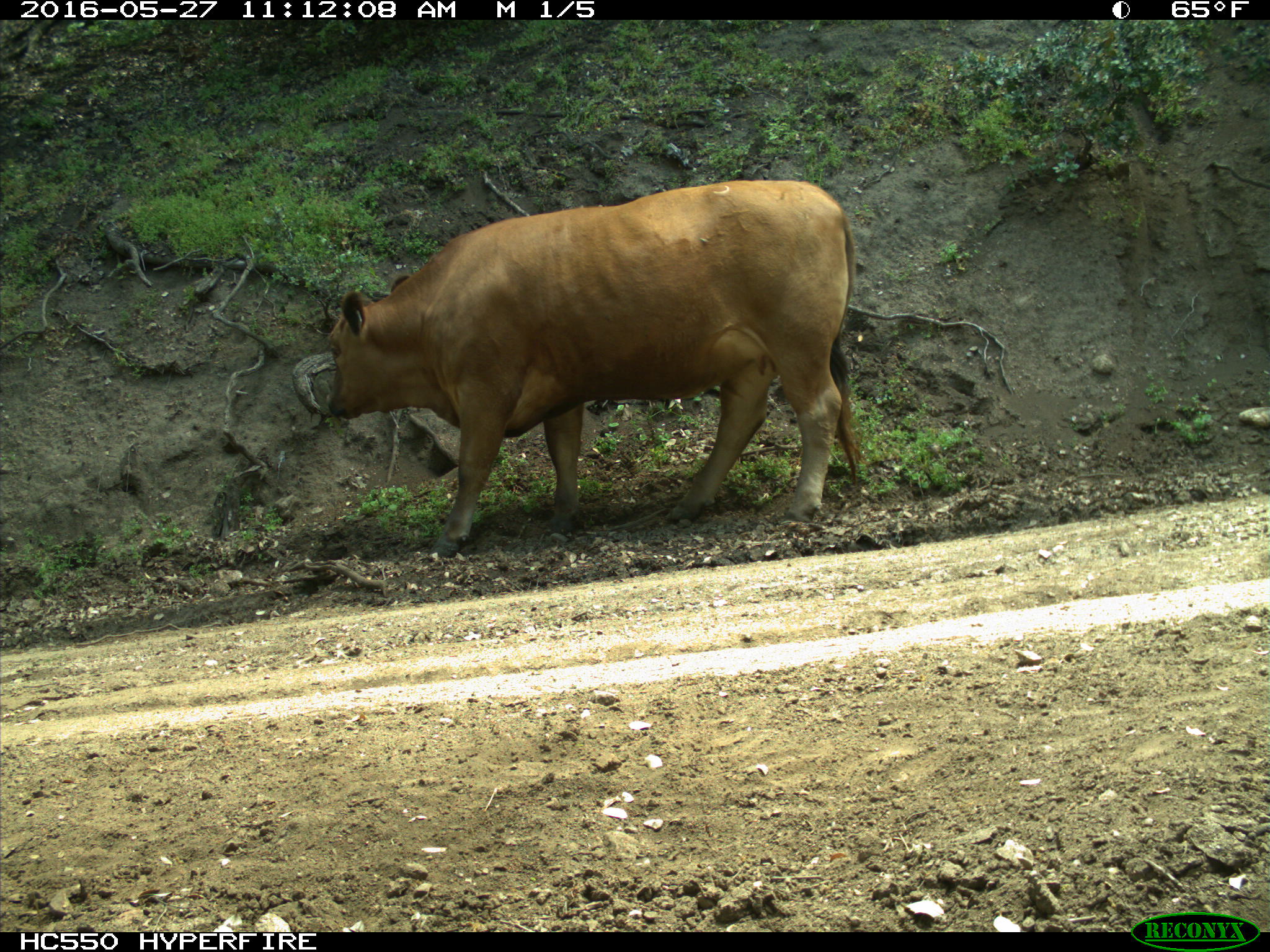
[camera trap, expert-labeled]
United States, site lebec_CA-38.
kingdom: Animalia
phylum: Chordata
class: Mammalia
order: Artiodactyla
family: Bovidae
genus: Bos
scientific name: Bos taurus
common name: domestic cow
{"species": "Bos taurus (domestic cow)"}